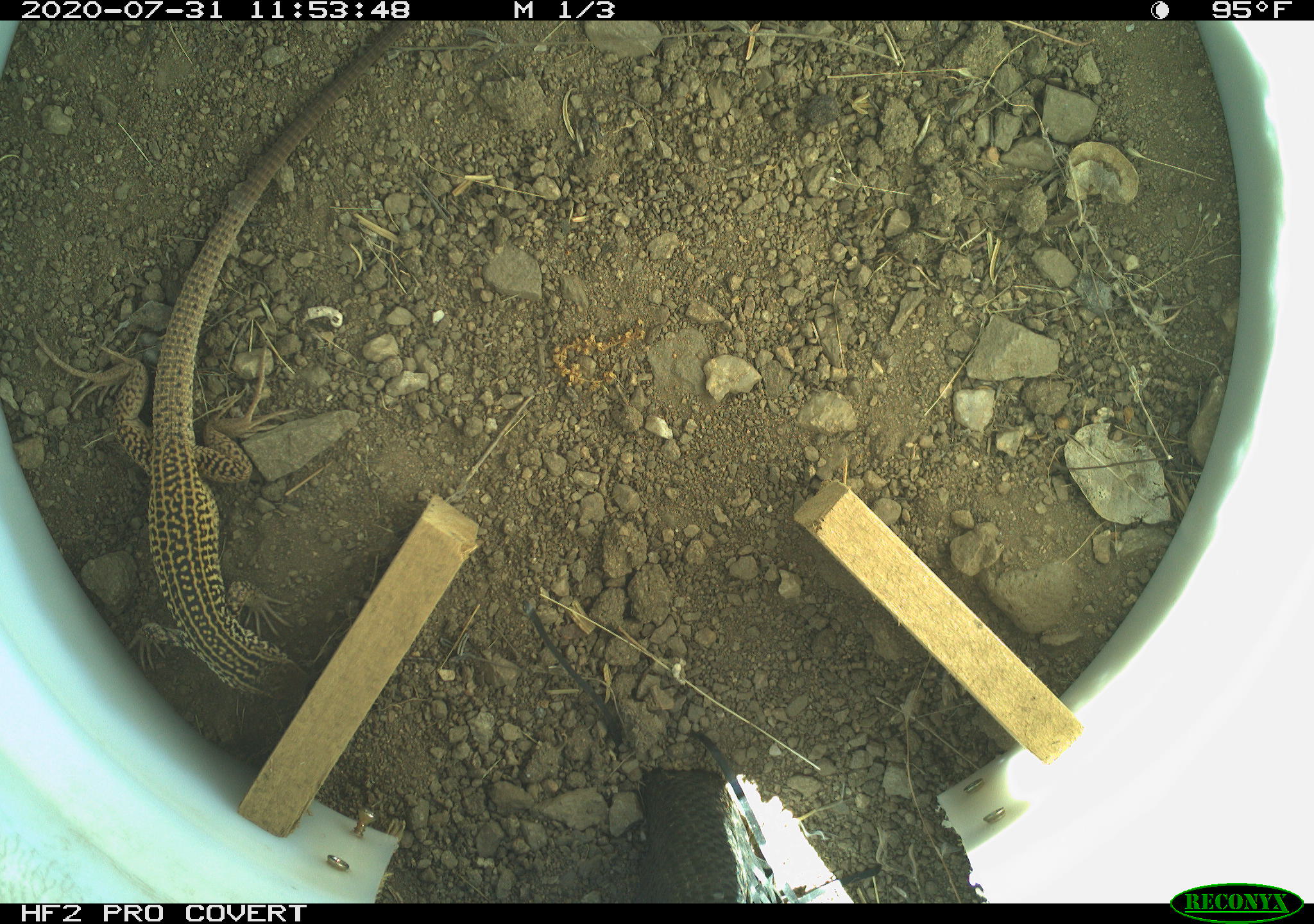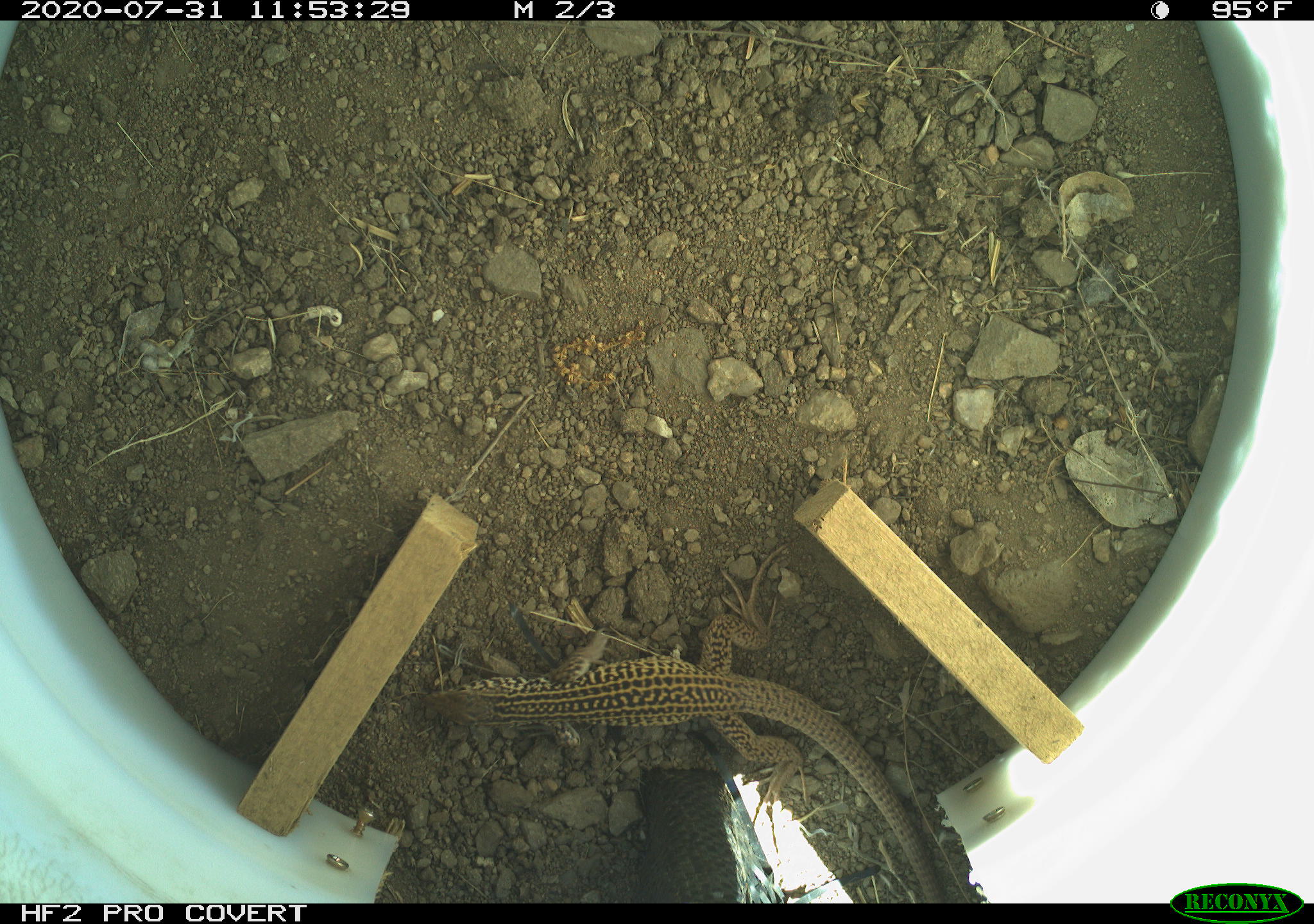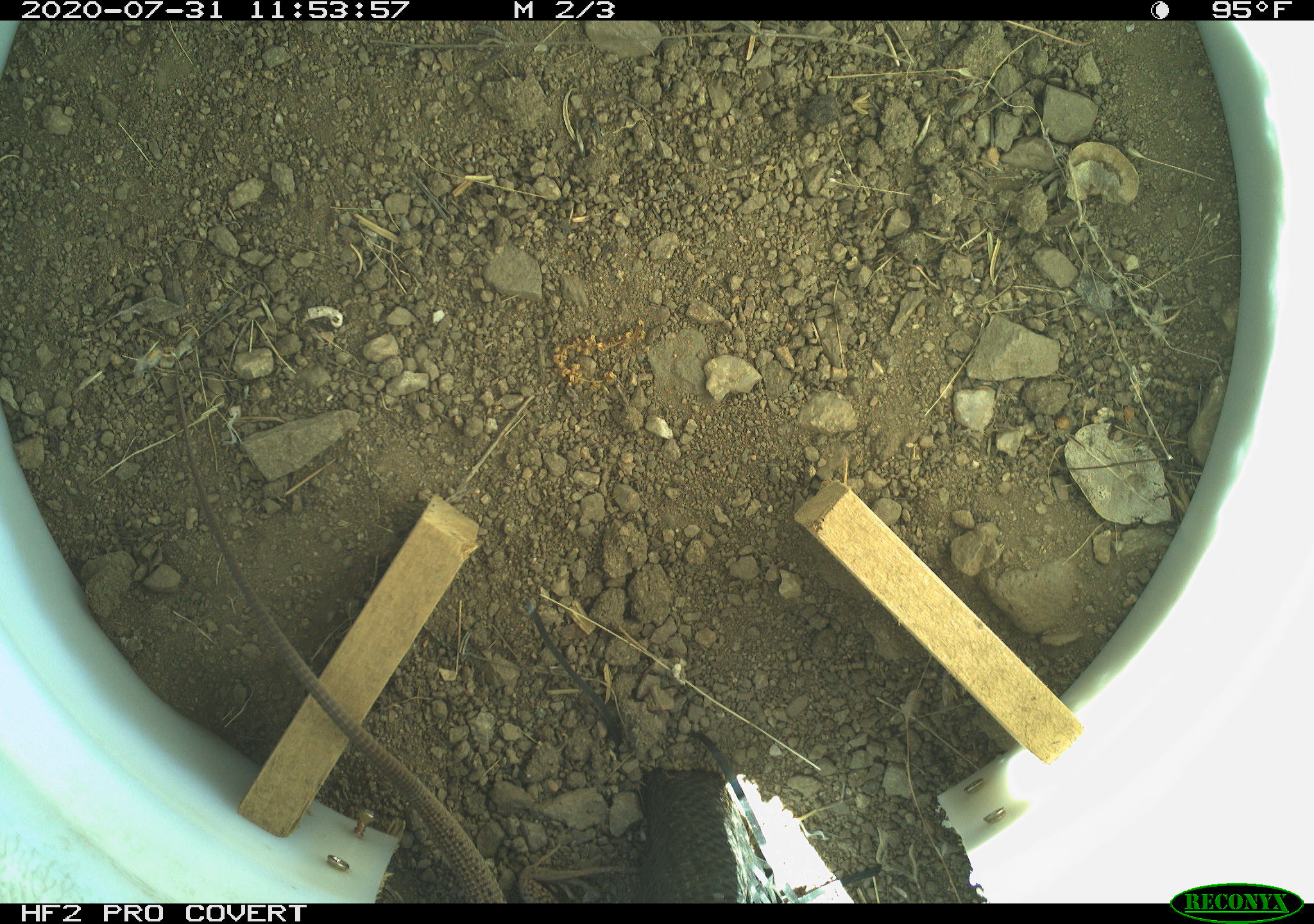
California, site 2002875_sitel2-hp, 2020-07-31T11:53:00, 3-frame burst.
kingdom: Animalia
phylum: Chordata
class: Reptilia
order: Squamata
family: Teiidae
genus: Aspidoscelis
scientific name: Aspidoscelis tigris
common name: western whiptail